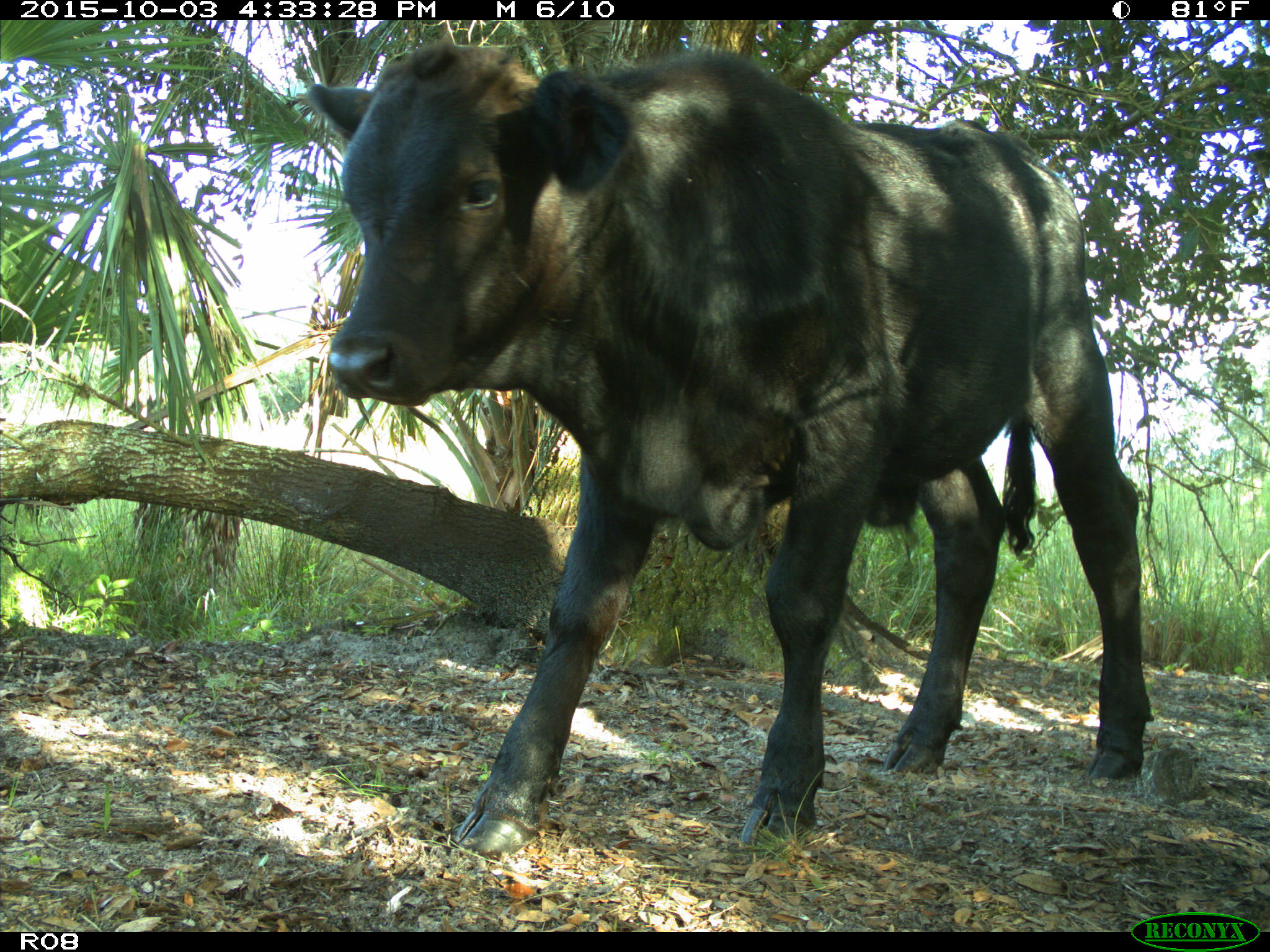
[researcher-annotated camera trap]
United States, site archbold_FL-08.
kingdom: Animalia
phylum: Chordata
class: Mammalia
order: Artiodactyla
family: Bovidae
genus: Bos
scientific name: Bos taurus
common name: domestic cow